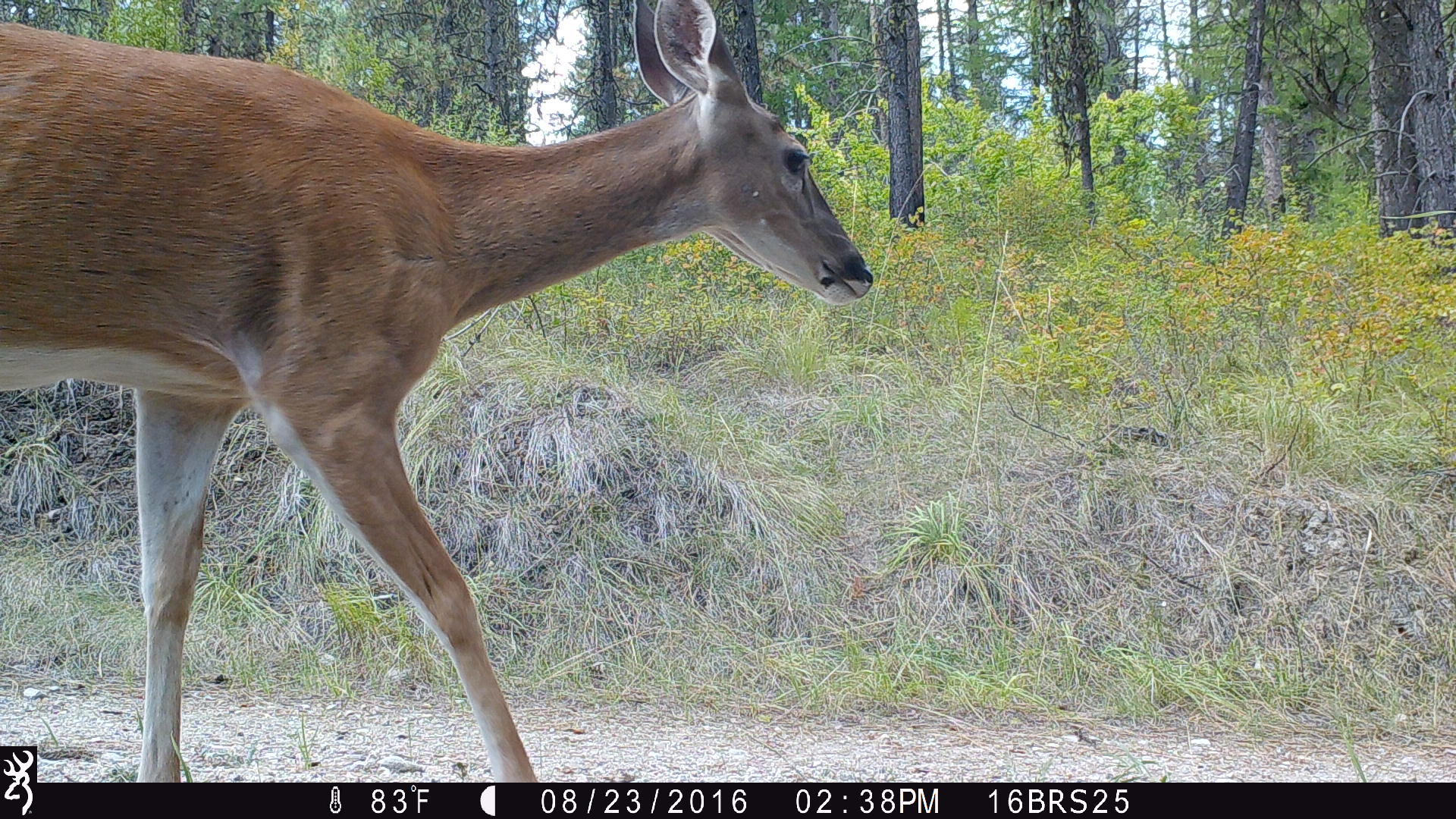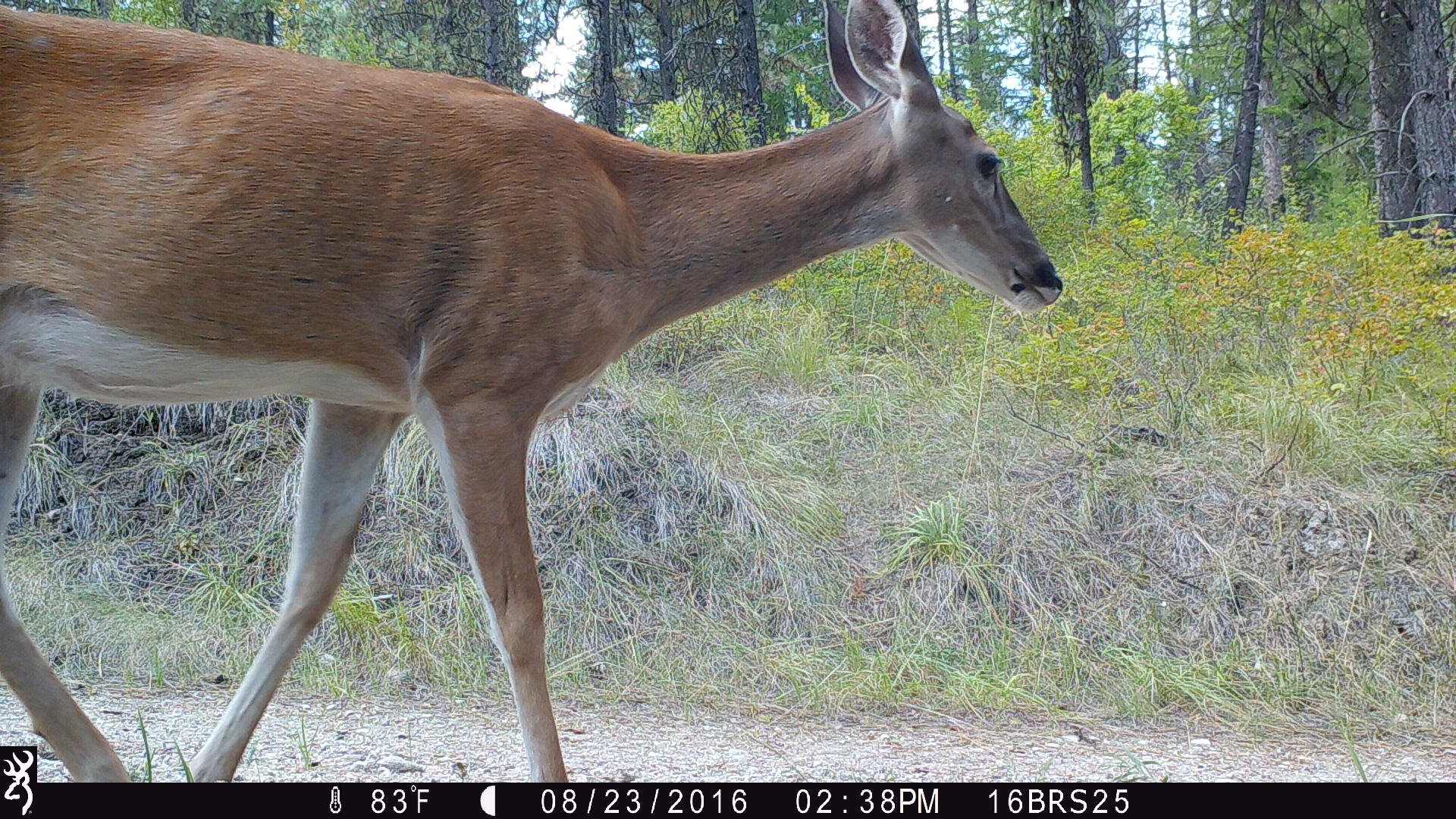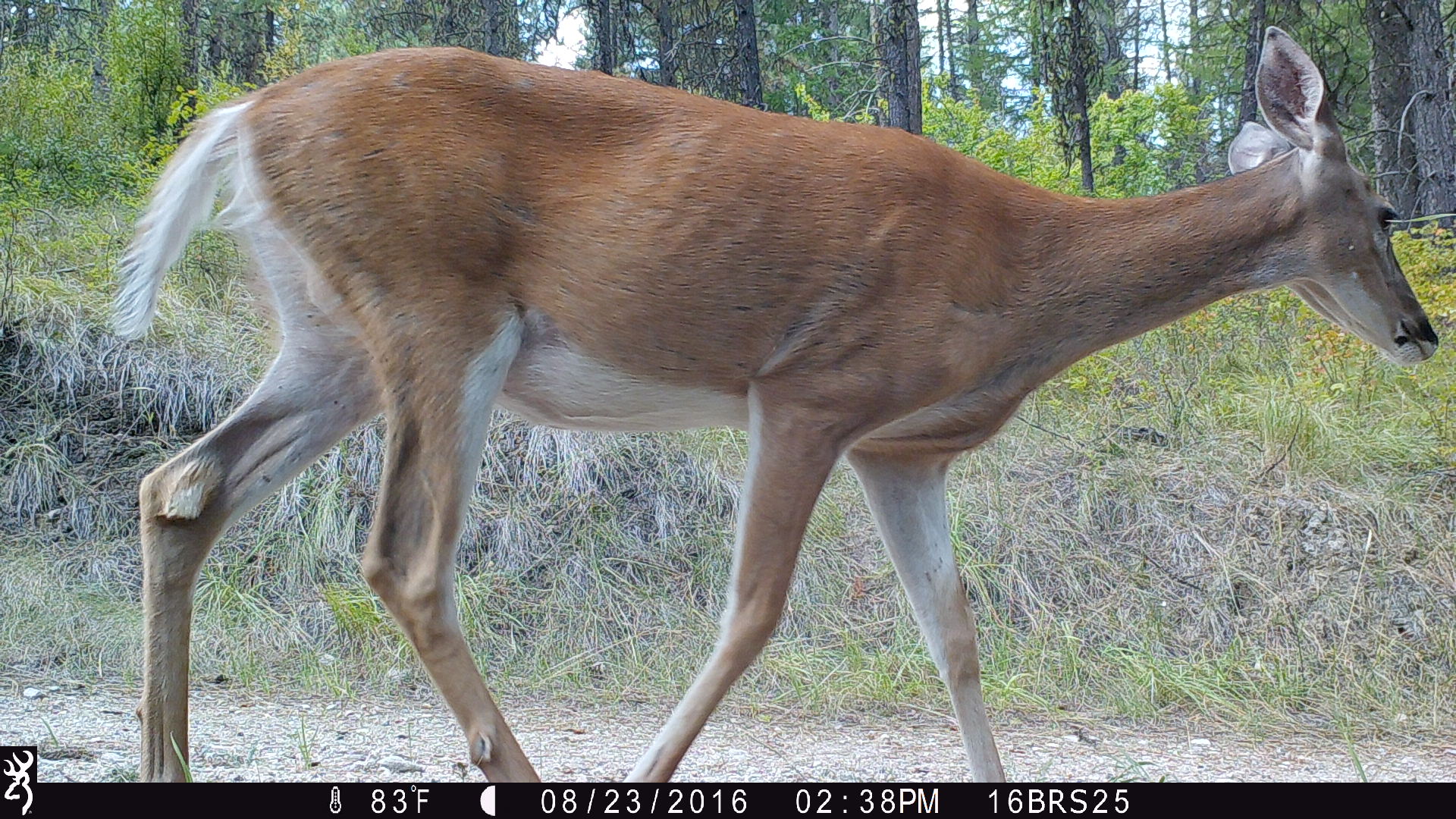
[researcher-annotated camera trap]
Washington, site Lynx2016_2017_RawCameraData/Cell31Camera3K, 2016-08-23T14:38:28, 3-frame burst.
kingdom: Animalia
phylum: Chordata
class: Mammalia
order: Artiodactyla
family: Cervidae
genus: Odocoileus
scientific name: Odocoileus virginianus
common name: white-tailed deer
Odocoileus virginianus (white-tailed deer). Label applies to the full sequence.